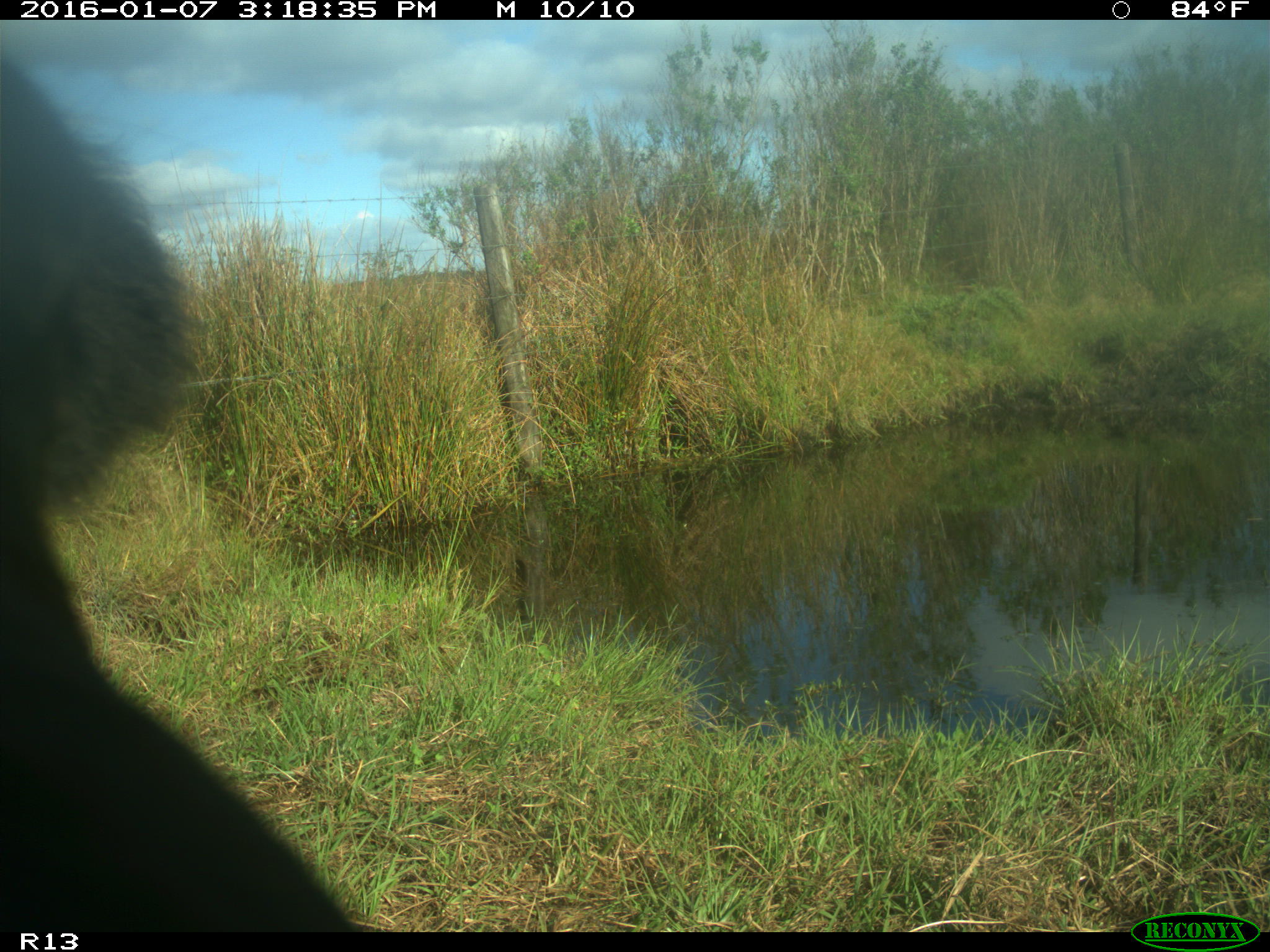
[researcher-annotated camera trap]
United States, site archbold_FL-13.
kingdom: Animalia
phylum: Chordata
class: Mammalia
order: Artiodactyla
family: Bovidae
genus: Bos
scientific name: Bos taurus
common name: domestic cow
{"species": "Bos taurus (domestic cow)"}